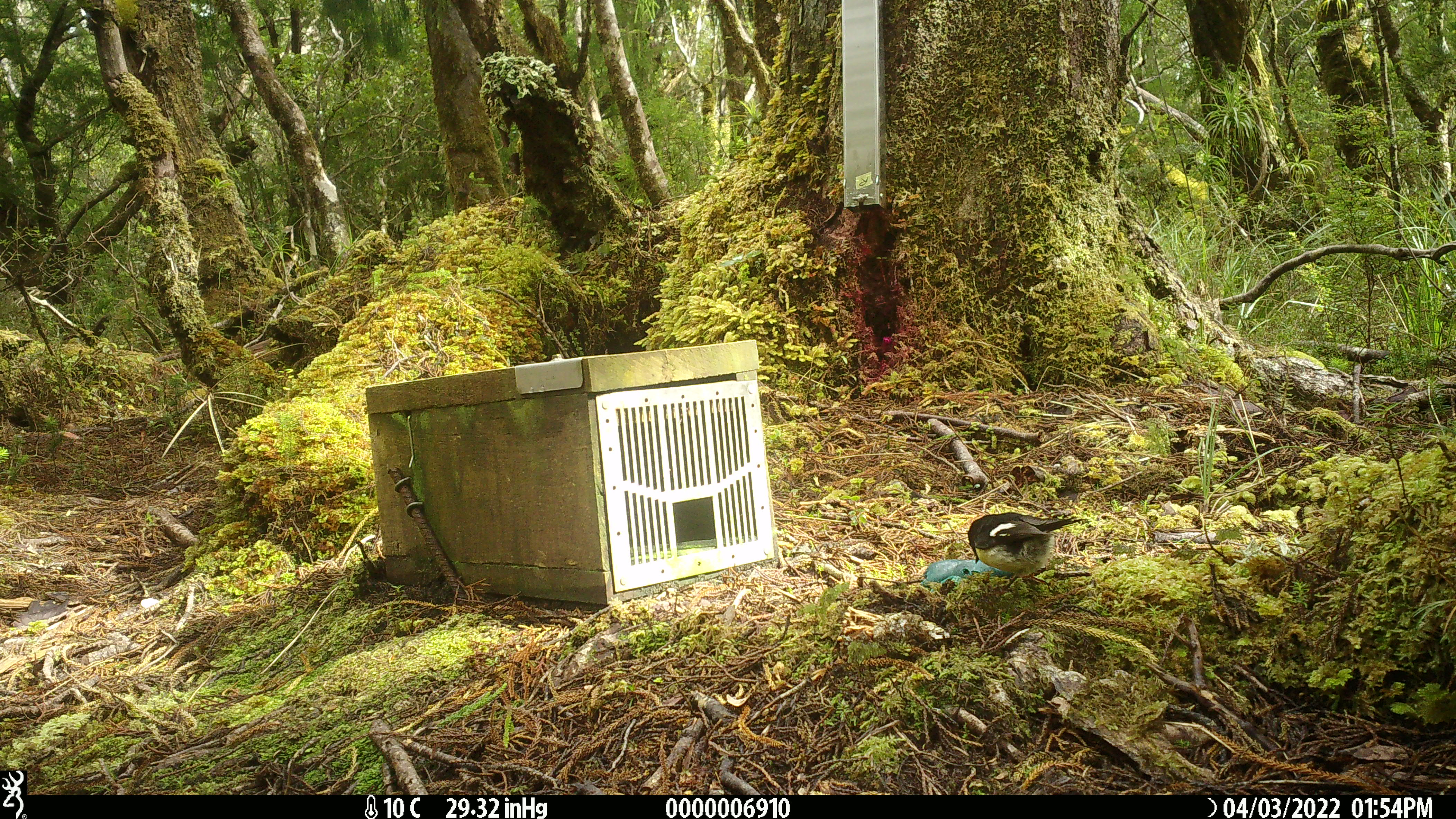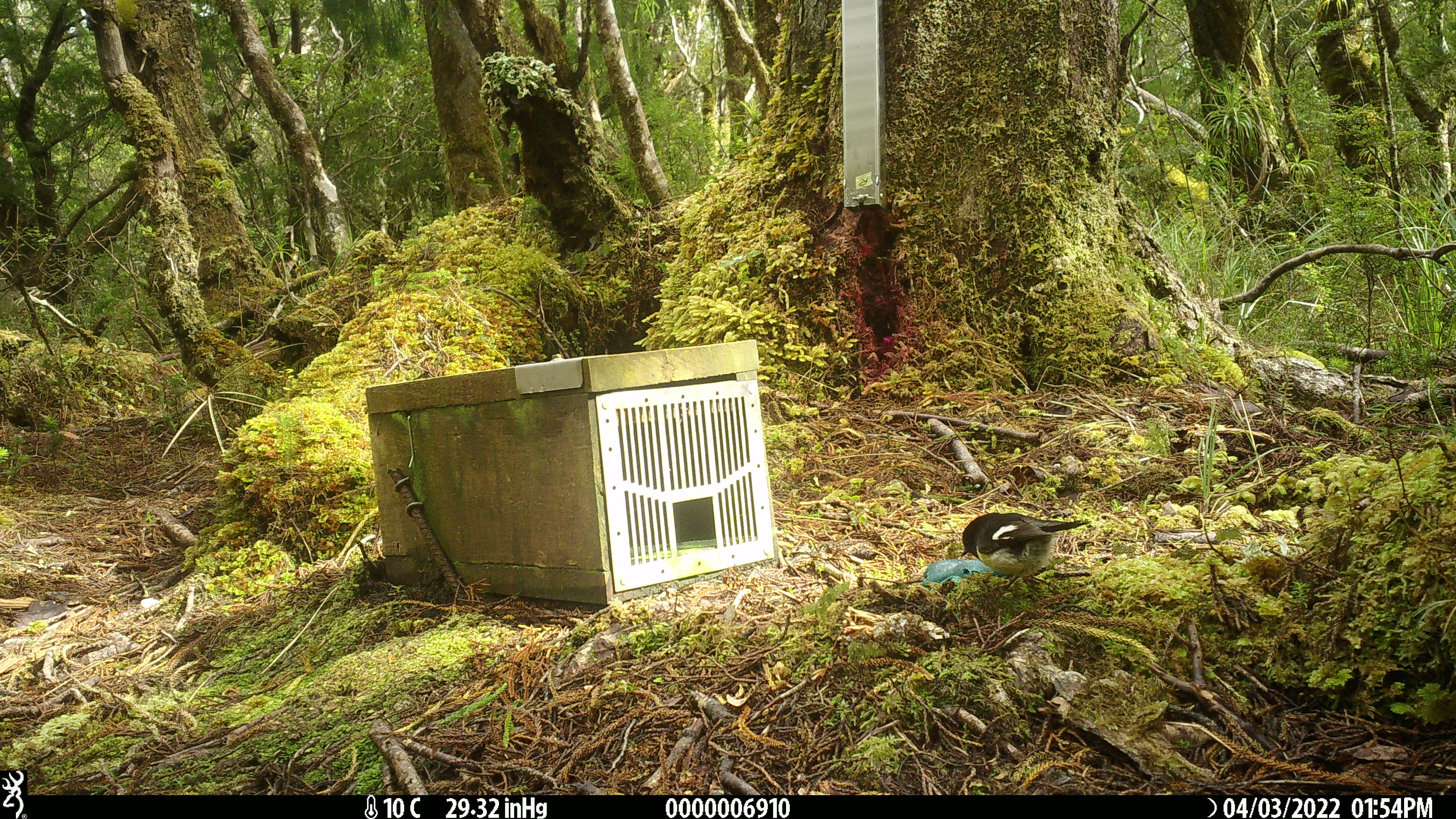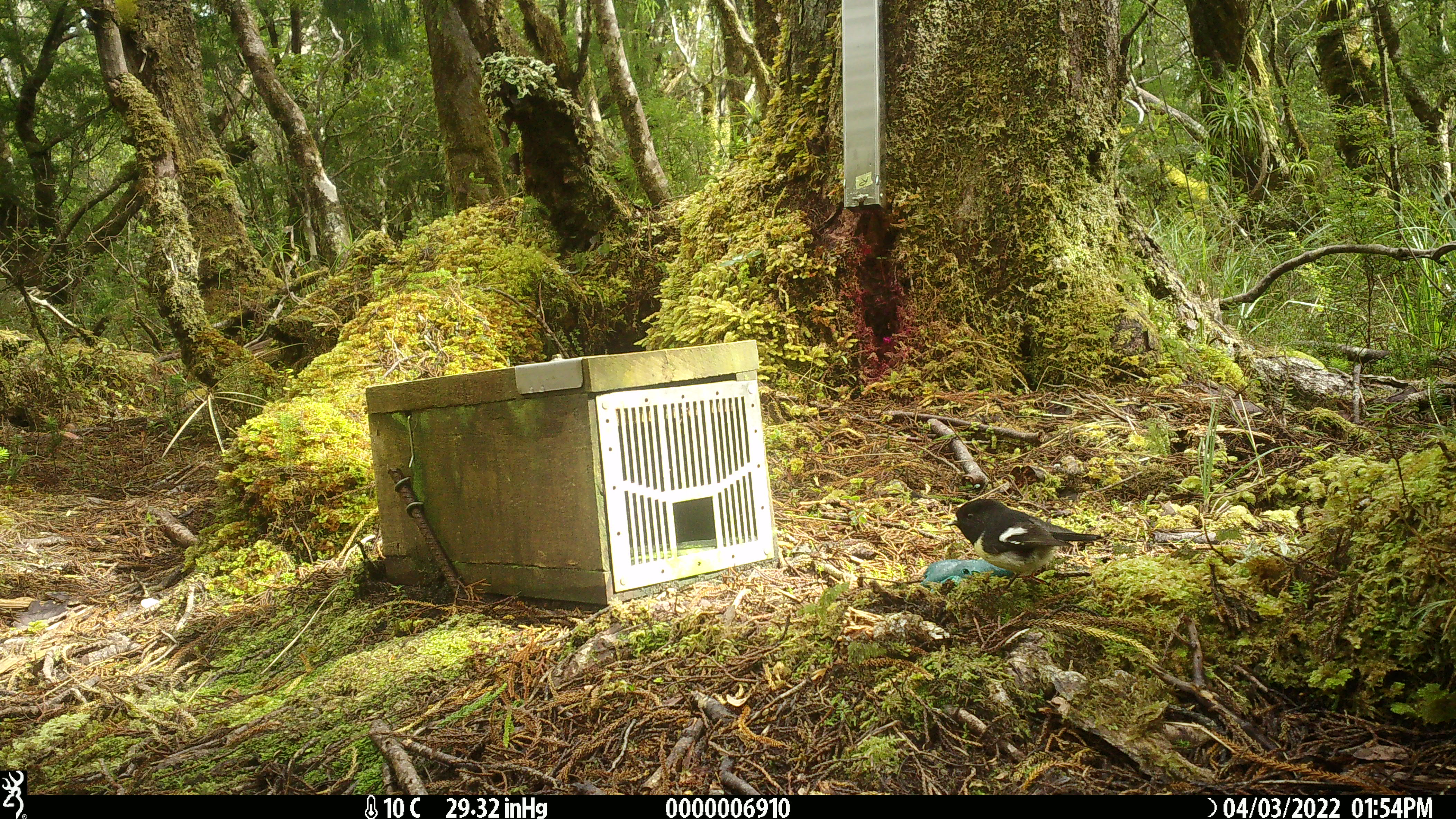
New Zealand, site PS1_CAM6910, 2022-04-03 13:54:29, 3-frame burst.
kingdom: Animalia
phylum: Chordata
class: Aves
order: Passeriformes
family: Petroicidae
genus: Petroica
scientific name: Petroica macrocephala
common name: tomtit